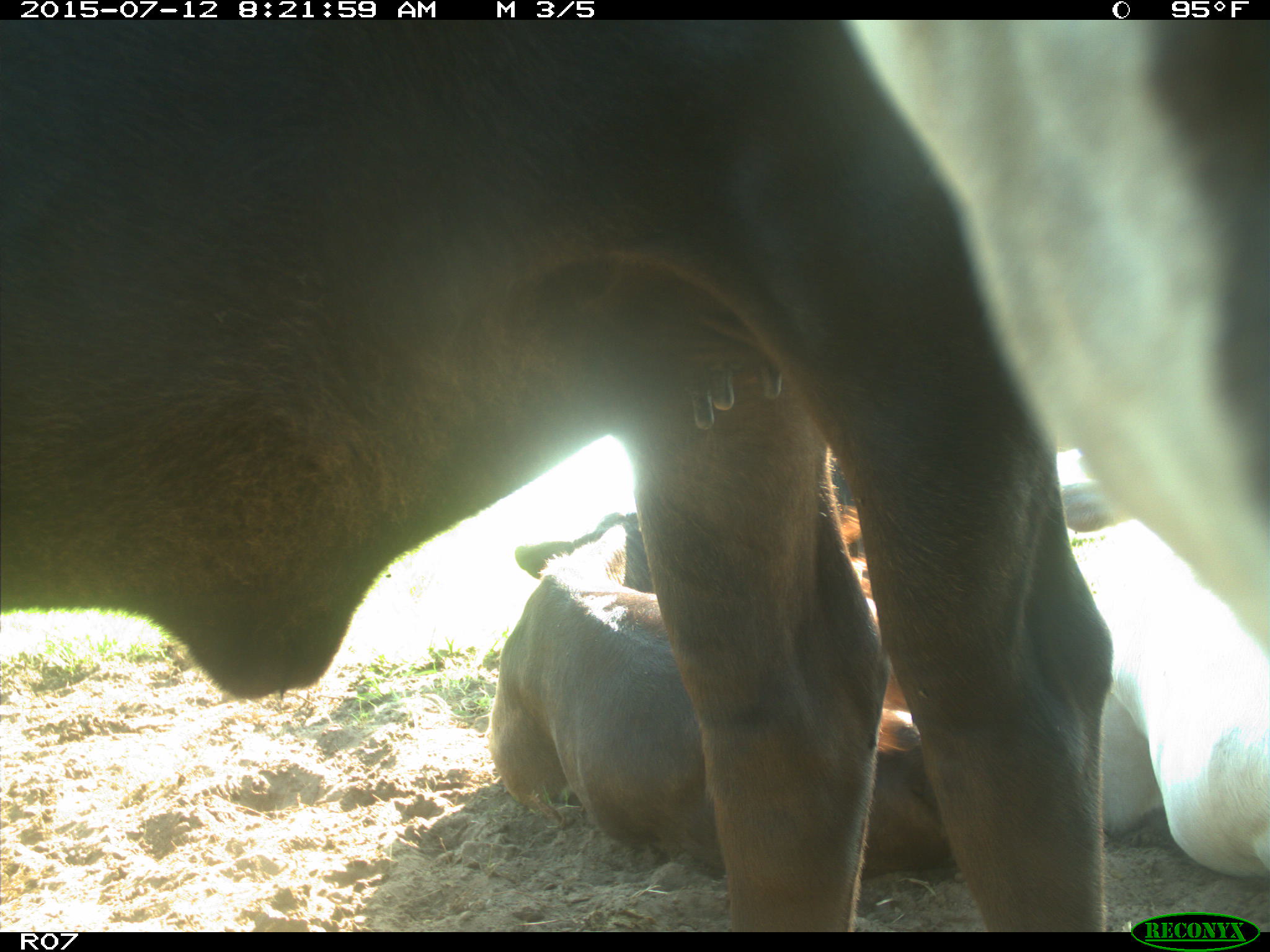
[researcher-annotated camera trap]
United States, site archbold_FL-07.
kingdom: Animalia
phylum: Chordata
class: Mammalia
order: Artiodactyla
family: Bovidae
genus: Bos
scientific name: Bos taurus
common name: domestic cow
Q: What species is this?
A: Bos taurus (domestic cow).